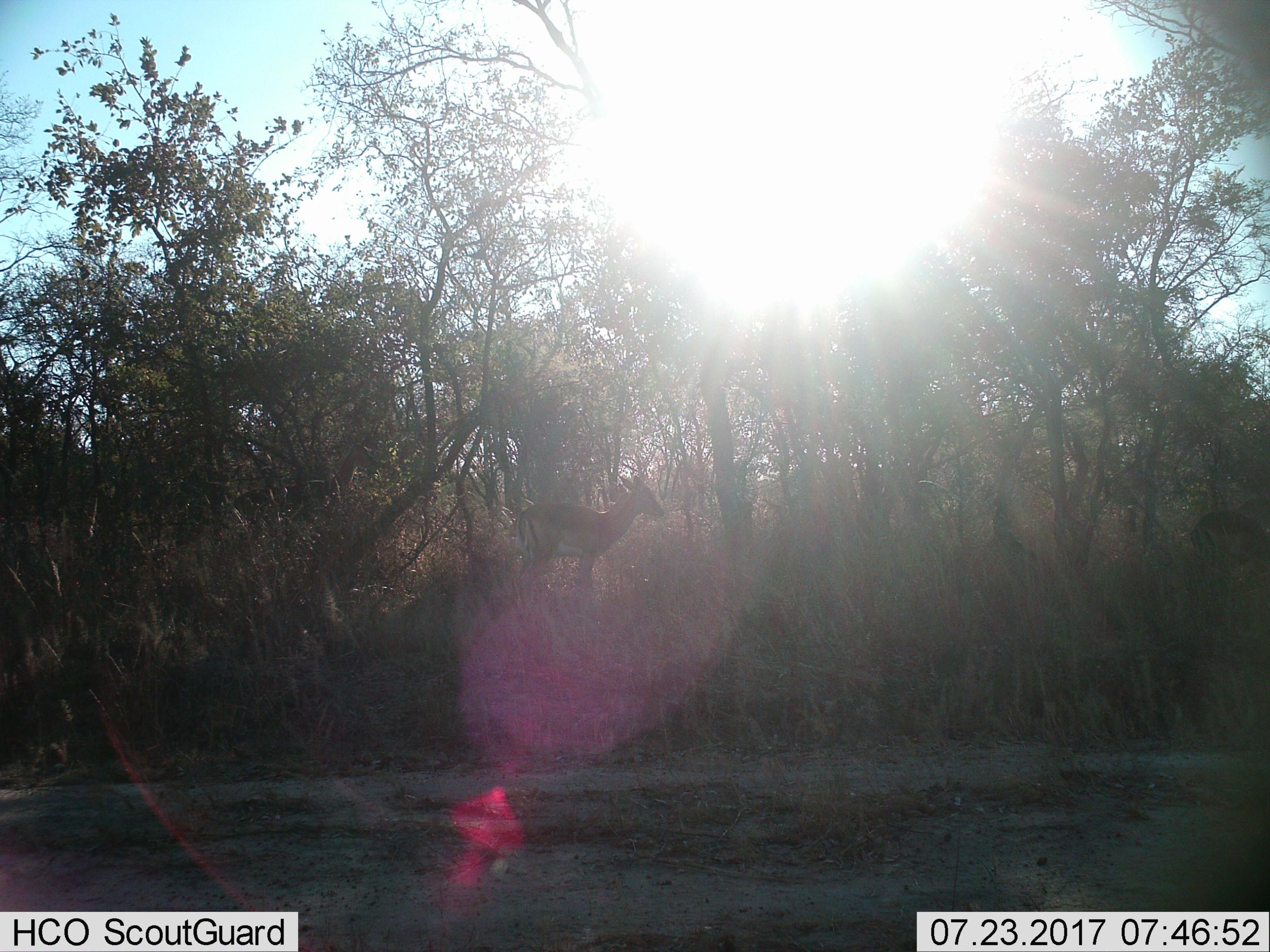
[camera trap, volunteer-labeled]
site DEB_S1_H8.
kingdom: Animalia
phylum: Chordata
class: Mammalia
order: Artiodactyla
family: Bovidae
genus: Aepyceros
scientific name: Aepyceros melampus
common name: impala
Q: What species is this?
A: Impala (Aepyceros melampus).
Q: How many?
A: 2.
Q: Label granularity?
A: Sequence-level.